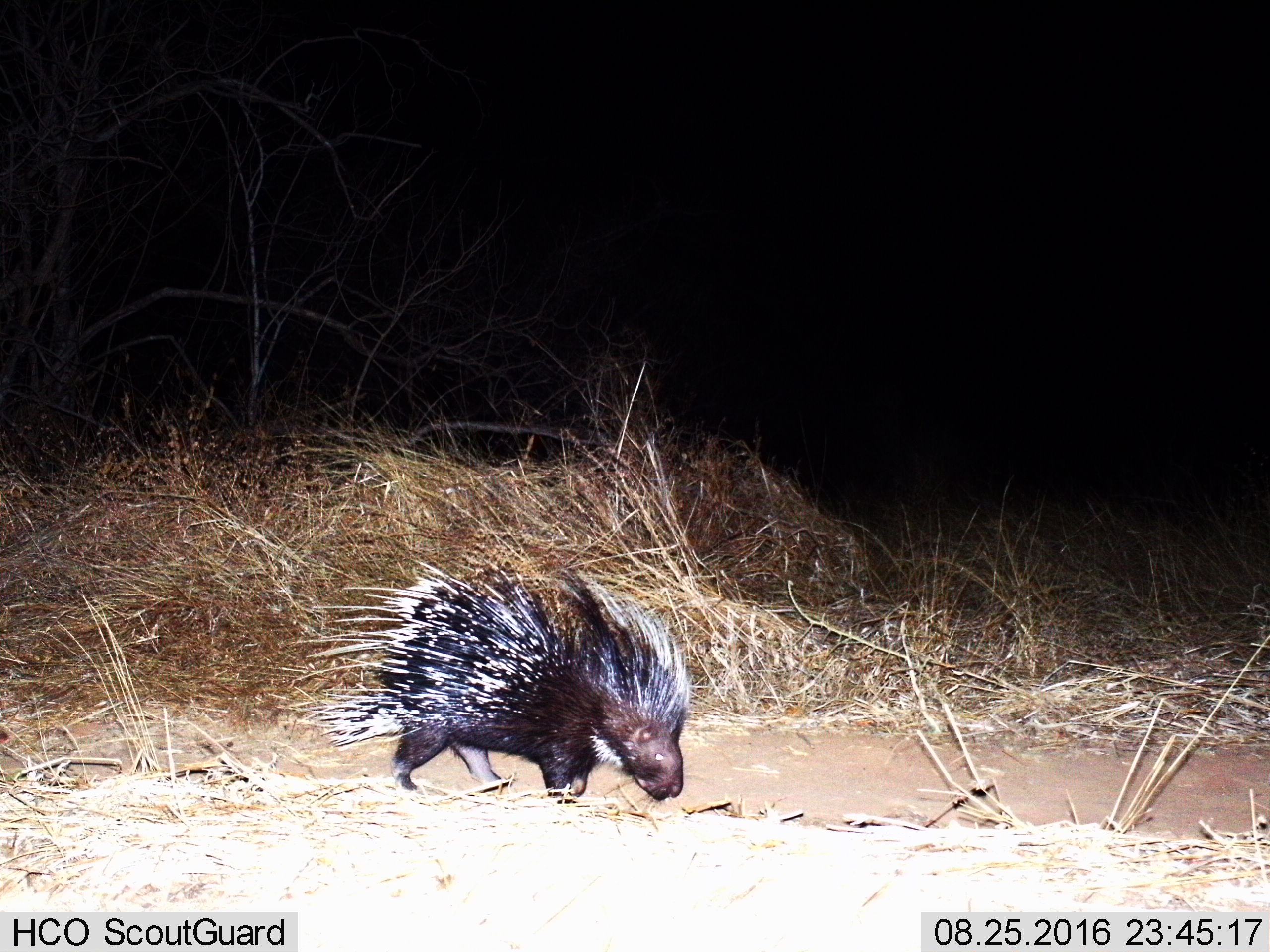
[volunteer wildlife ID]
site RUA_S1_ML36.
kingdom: Animalia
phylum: Chordata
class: Mammalia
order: Rodentia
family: Hystricidae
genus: Hystrix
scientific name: Hystrix cristata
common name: crested porcupine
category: porcupine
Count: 1.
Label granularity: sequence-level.